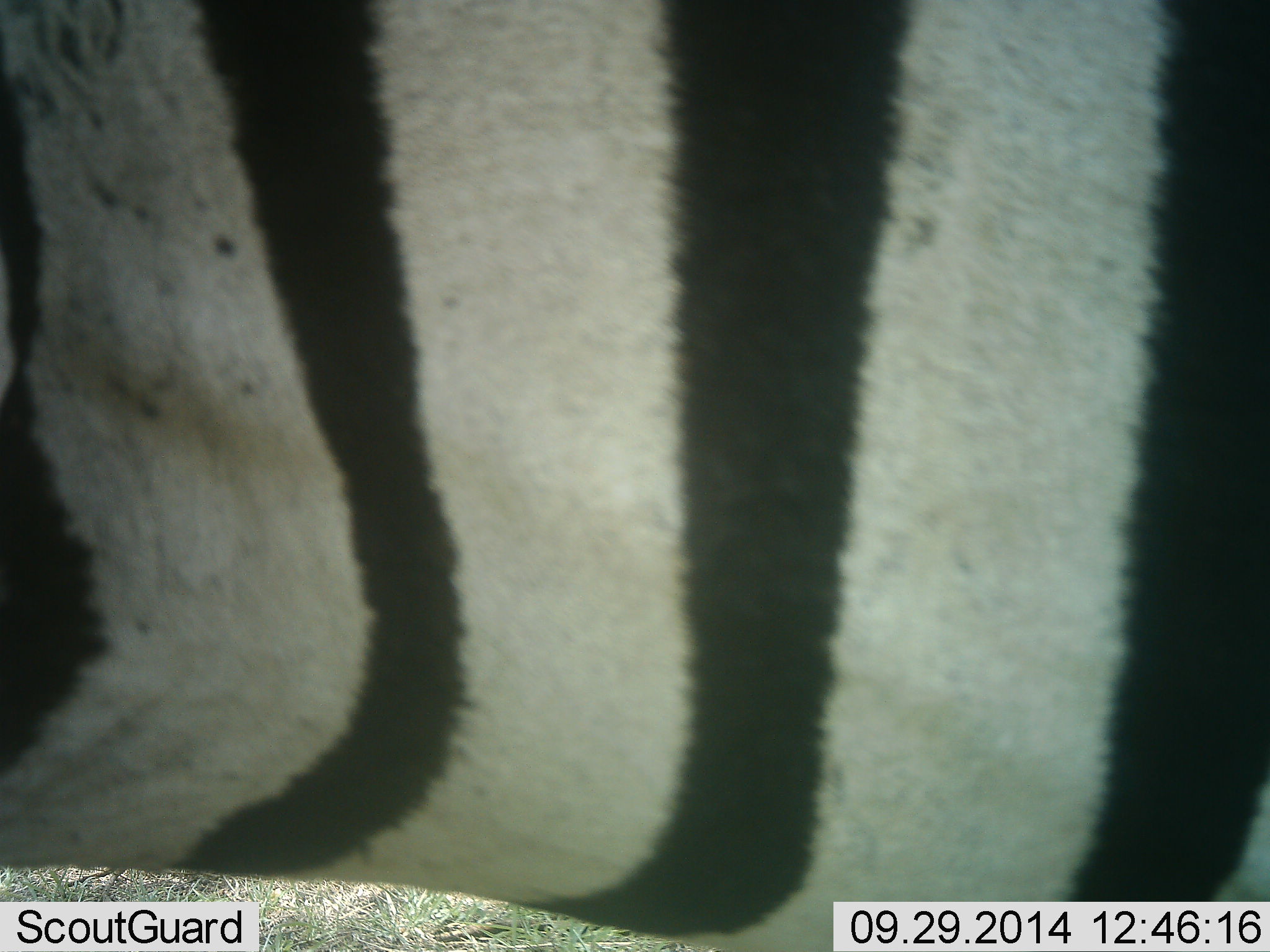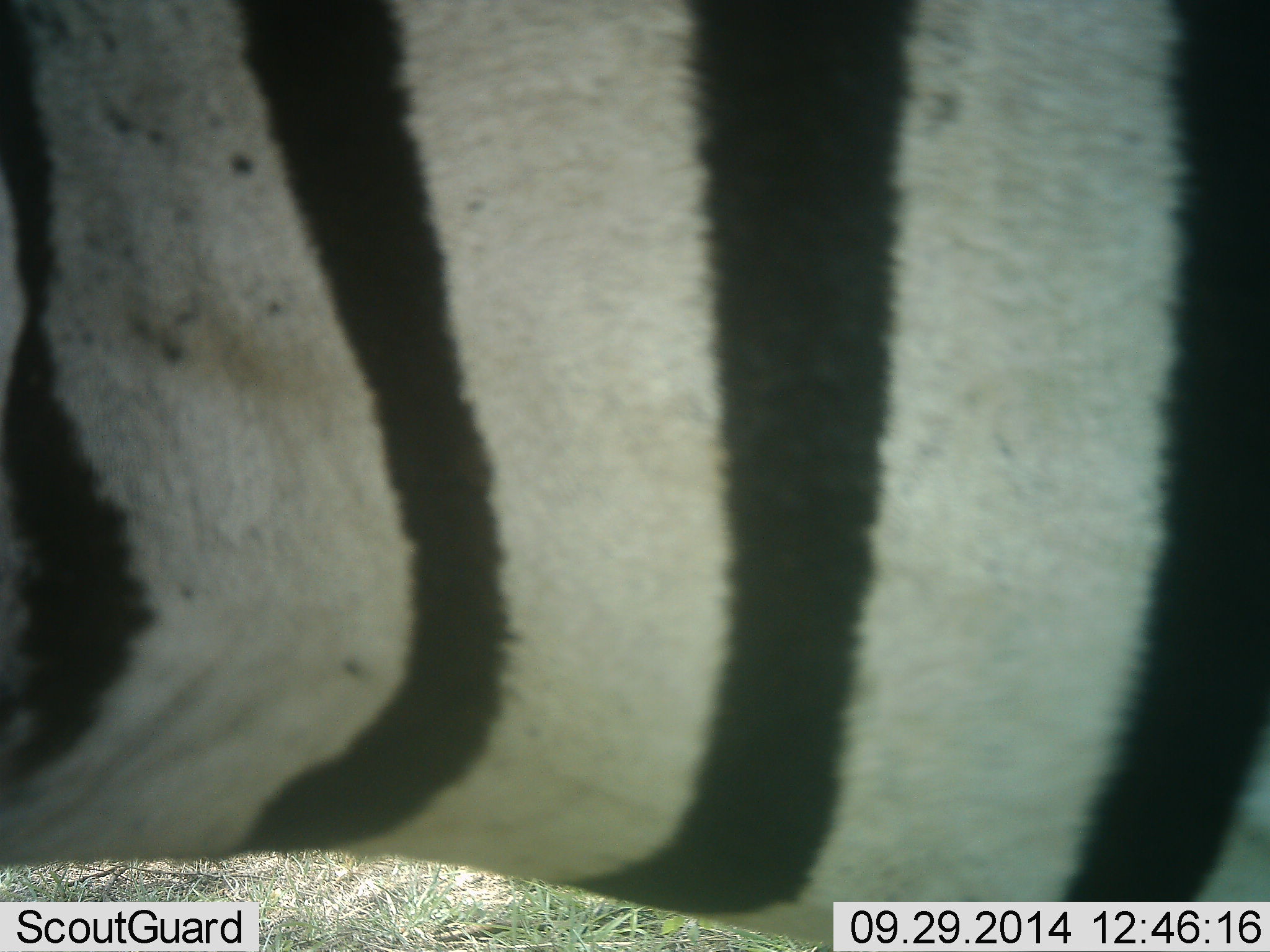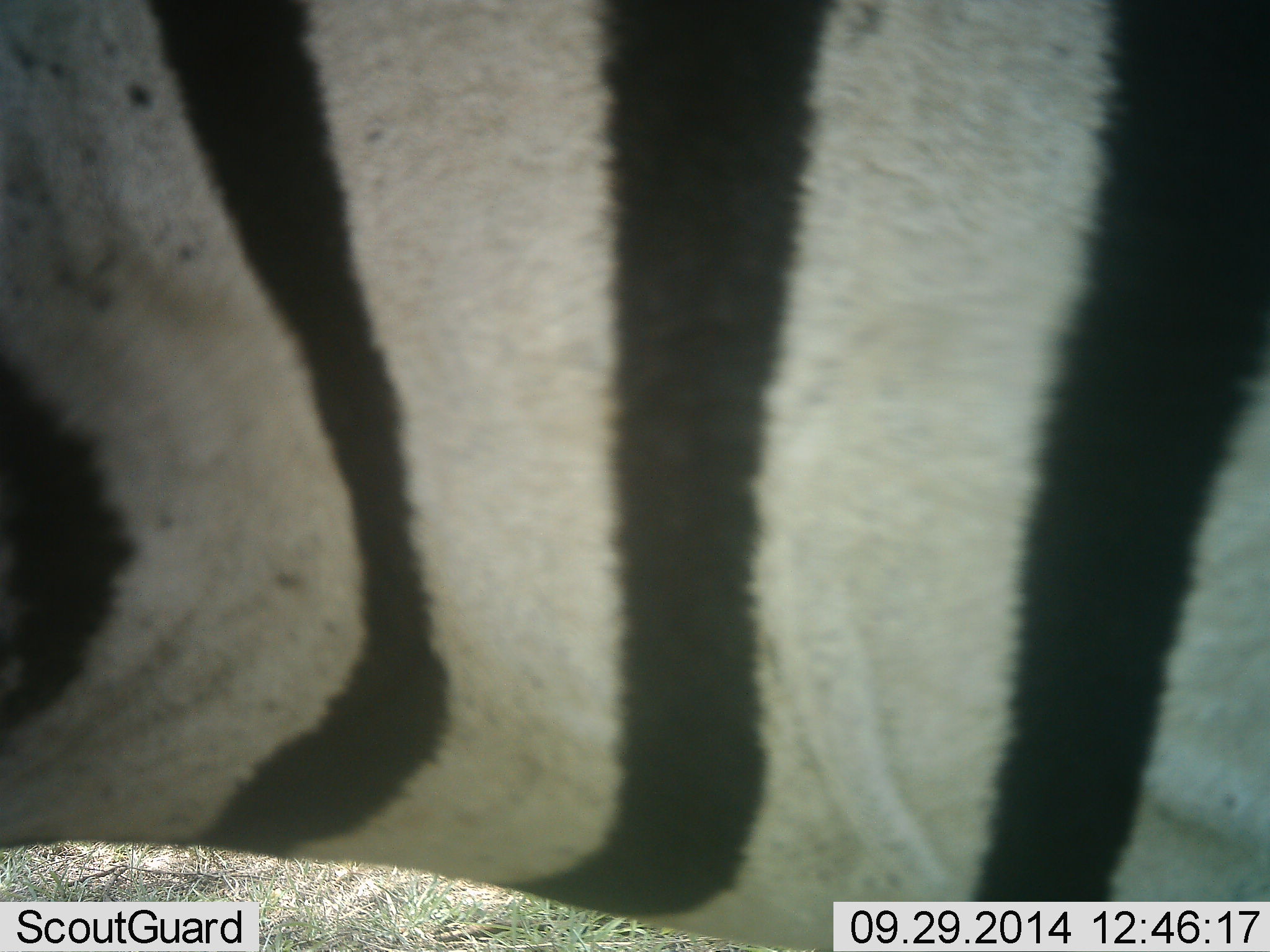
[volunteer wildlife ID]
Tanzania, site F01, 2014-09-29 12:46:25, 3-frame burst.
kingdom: Animalia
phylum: Chordata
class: Mammalia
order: Perissodactyla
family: Equidae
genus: Equus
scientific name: Equus quagga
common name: plains zebra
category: zebra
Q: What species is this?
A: Zebra (plains zebra) (Equus quagga).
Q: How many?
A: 1.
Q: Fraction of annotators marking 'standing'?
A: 90%.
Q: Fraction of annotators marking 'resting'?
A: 10%.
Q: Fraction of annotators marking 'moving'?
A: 0%.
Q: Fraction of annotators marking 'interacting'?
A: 0%.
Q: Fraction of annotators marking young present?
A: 0%.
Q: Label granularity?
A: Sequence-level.